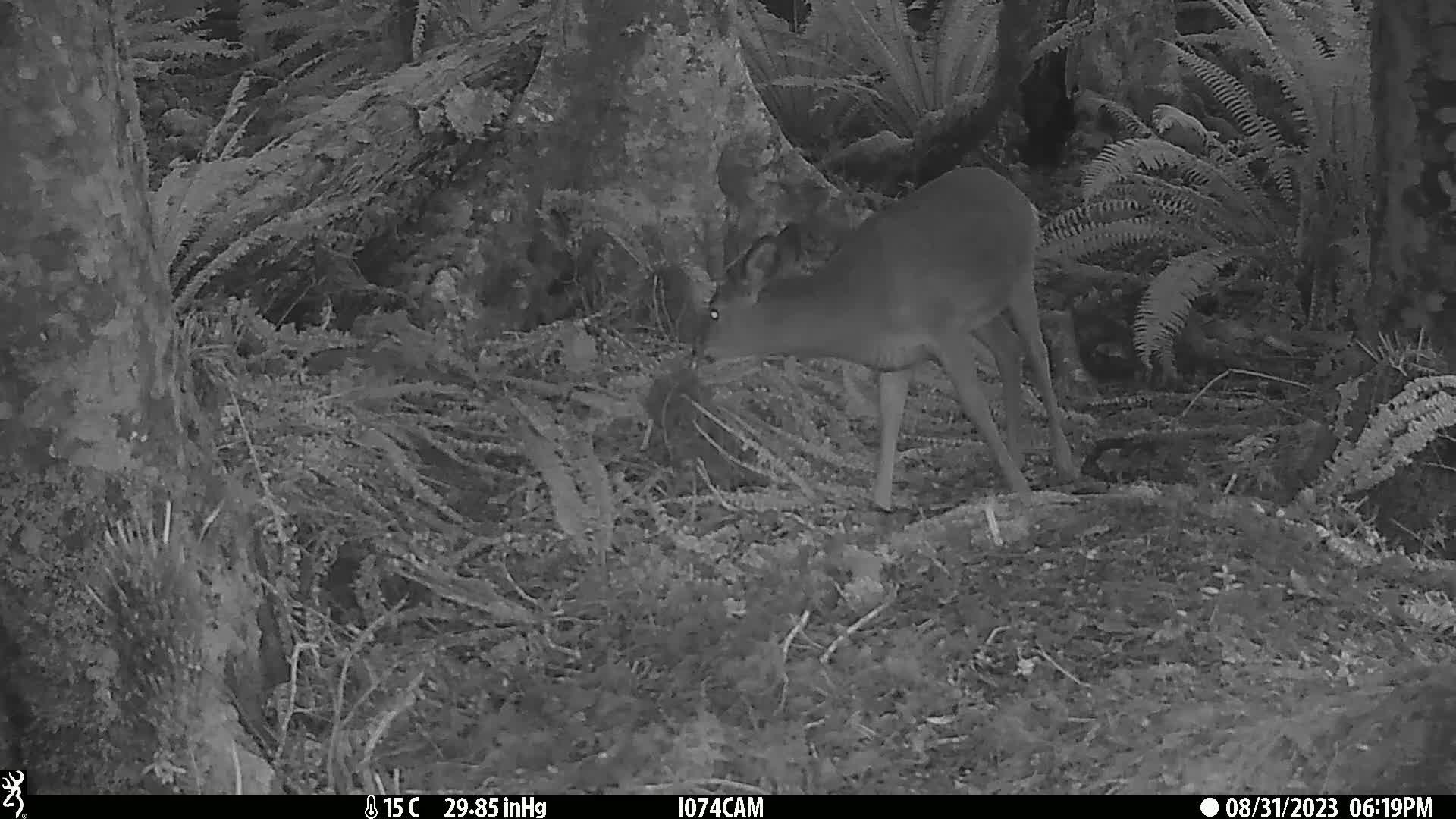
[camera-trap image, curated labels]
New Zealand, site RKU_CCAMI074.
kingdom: Animalia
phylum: Chordata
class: Mammalia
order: Artiodactyla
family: Cervidae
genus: Odocoileus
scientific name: Odocoileus virginianus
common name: white-tailed deer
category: white tailed deer